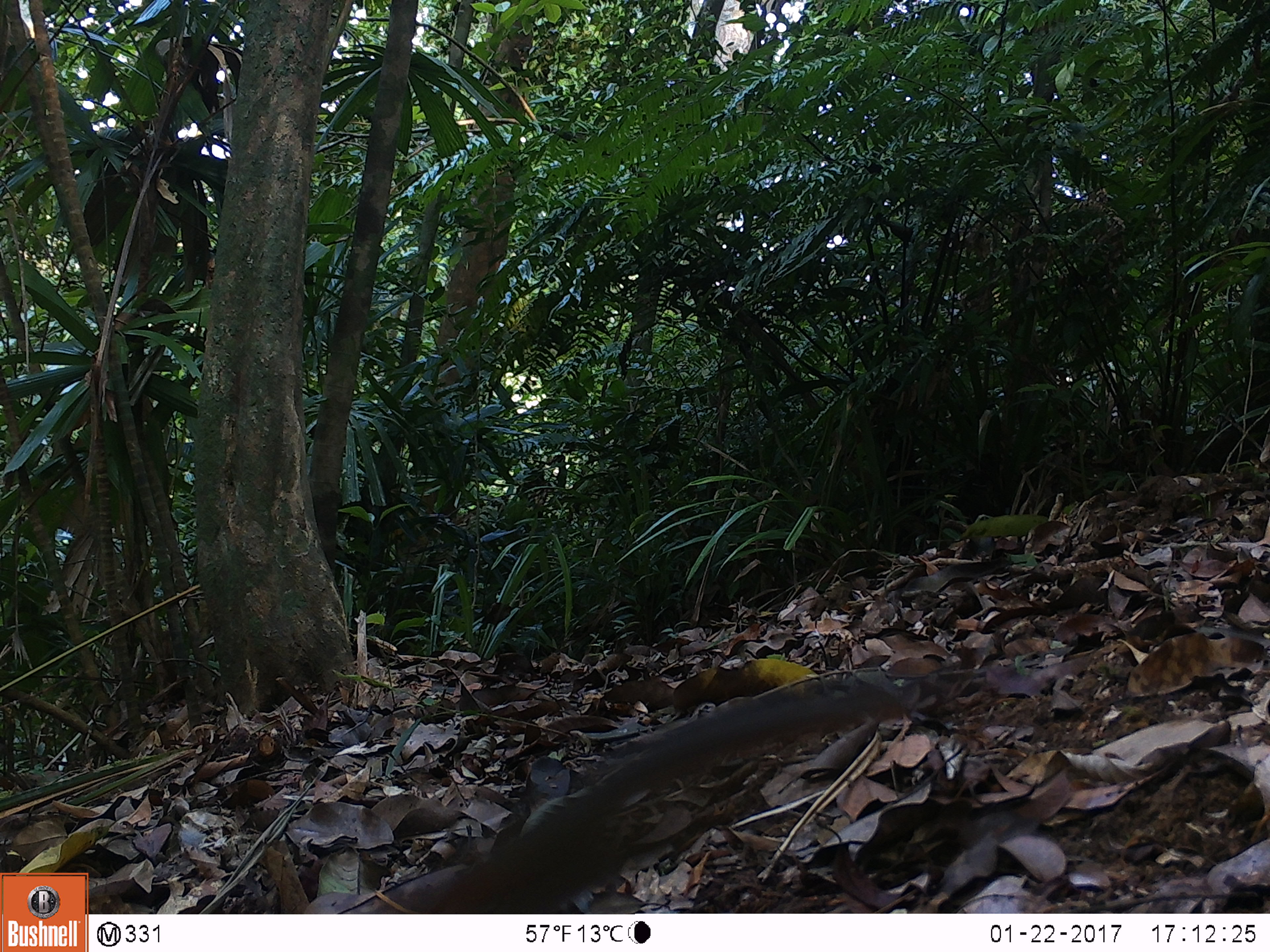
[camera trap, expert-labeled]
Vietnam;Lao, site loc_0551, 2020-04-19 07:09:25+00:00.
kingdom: Animalia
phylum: Chordata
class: Mammalia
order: Rodentia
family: Sciuridae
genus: Dremomys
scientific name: Dremomys rufigenis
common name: red-cheeked squirrel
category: red cheeked squirrel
Red cheeked squirrel (red-cheeked squirrel) (Dremomys rufigenis). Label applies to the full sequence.